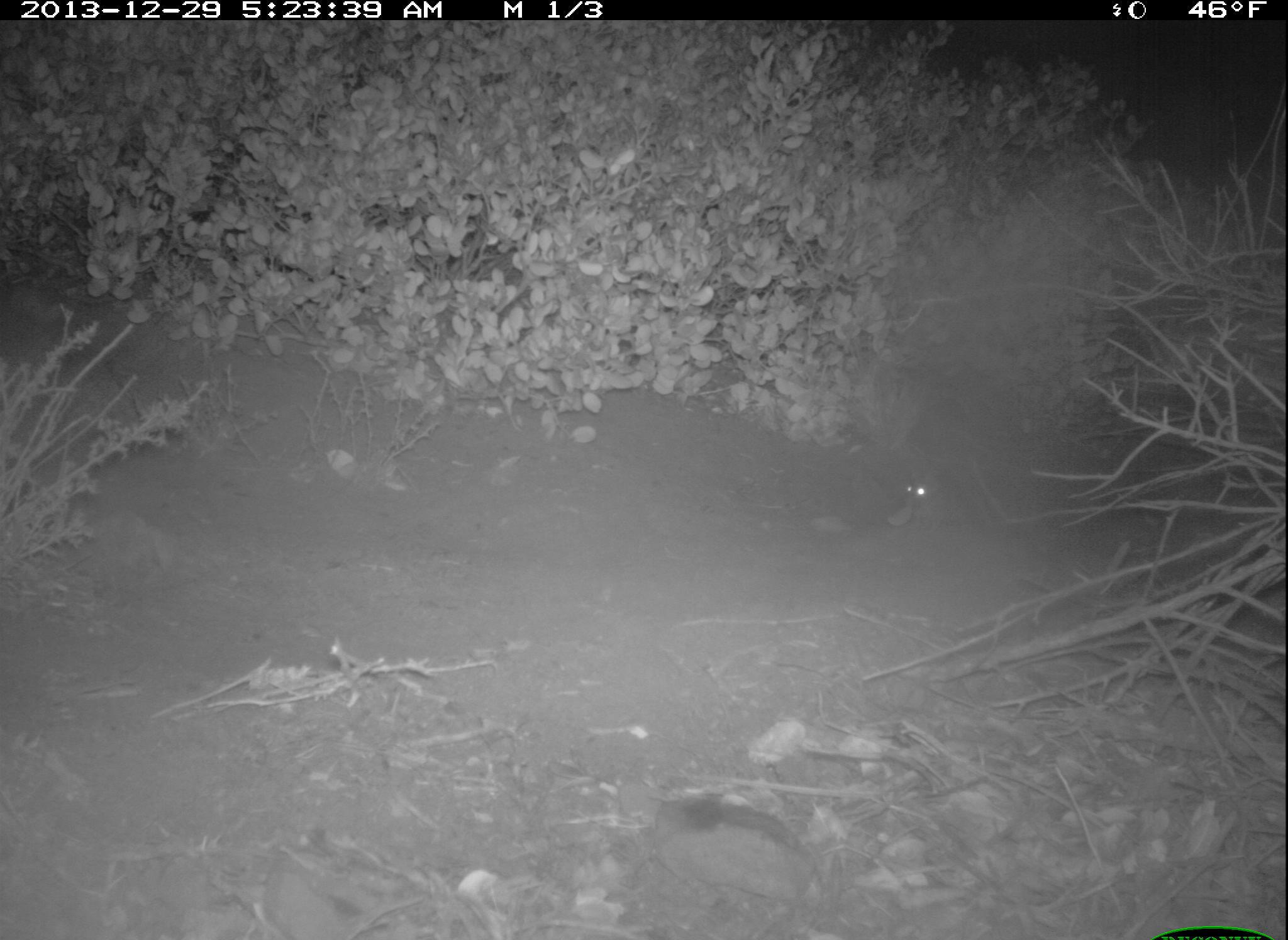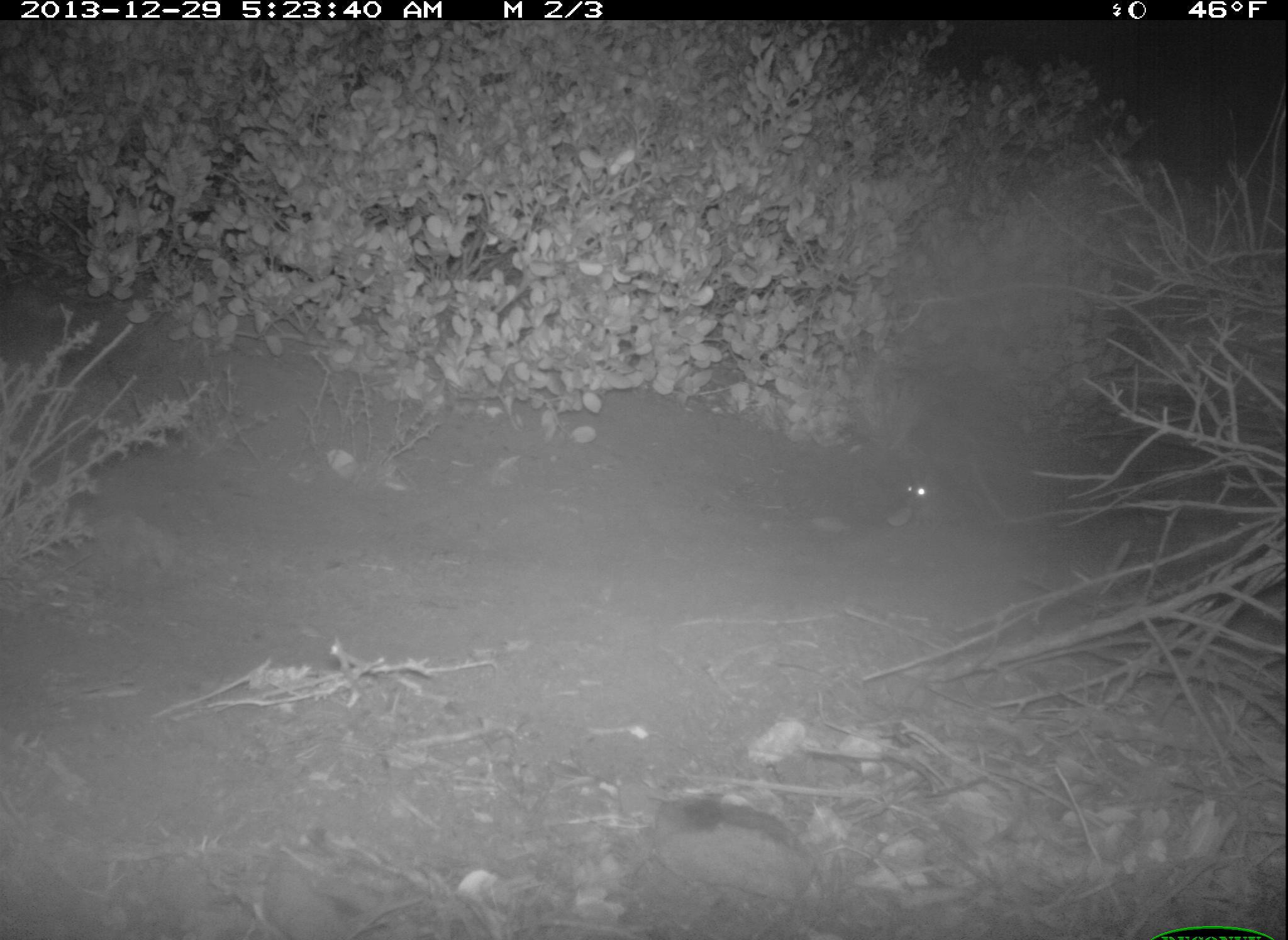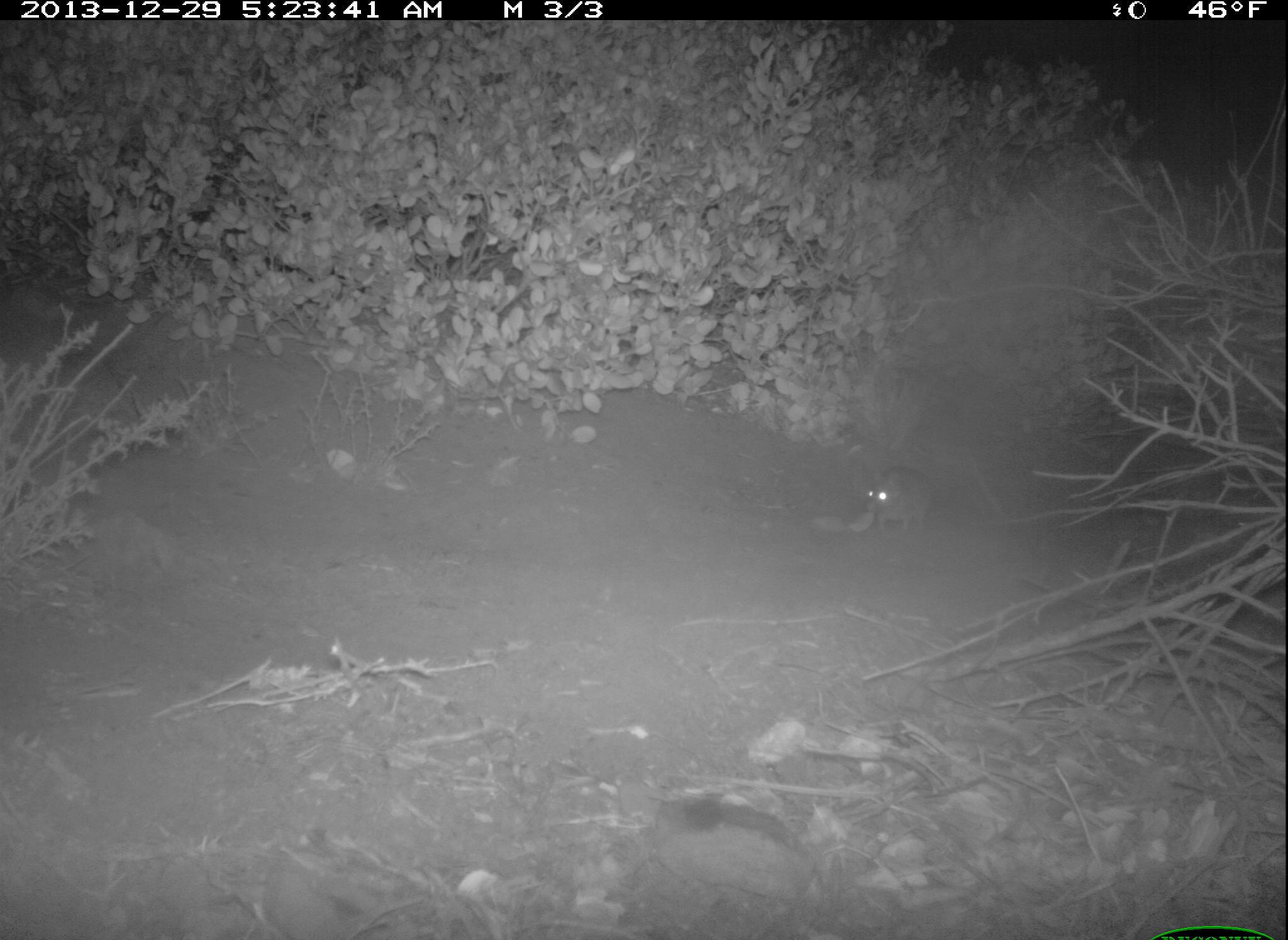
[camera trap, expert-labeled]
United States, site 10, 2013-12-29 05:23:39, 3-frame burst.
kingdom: Animalia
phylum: Chordata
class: Mammalia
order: Rodentia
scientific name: Rodentia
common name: rodent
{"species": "rodent (Rodentia)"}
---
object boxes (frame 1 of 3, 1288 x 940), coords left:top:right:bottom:
rodent: 904:476:967:527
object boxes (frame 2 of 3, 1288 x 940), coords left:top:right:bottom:
rodent: 903:477:988:534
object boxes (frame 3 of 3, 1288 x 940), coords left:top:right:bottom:
rodent: 867:470:945:533